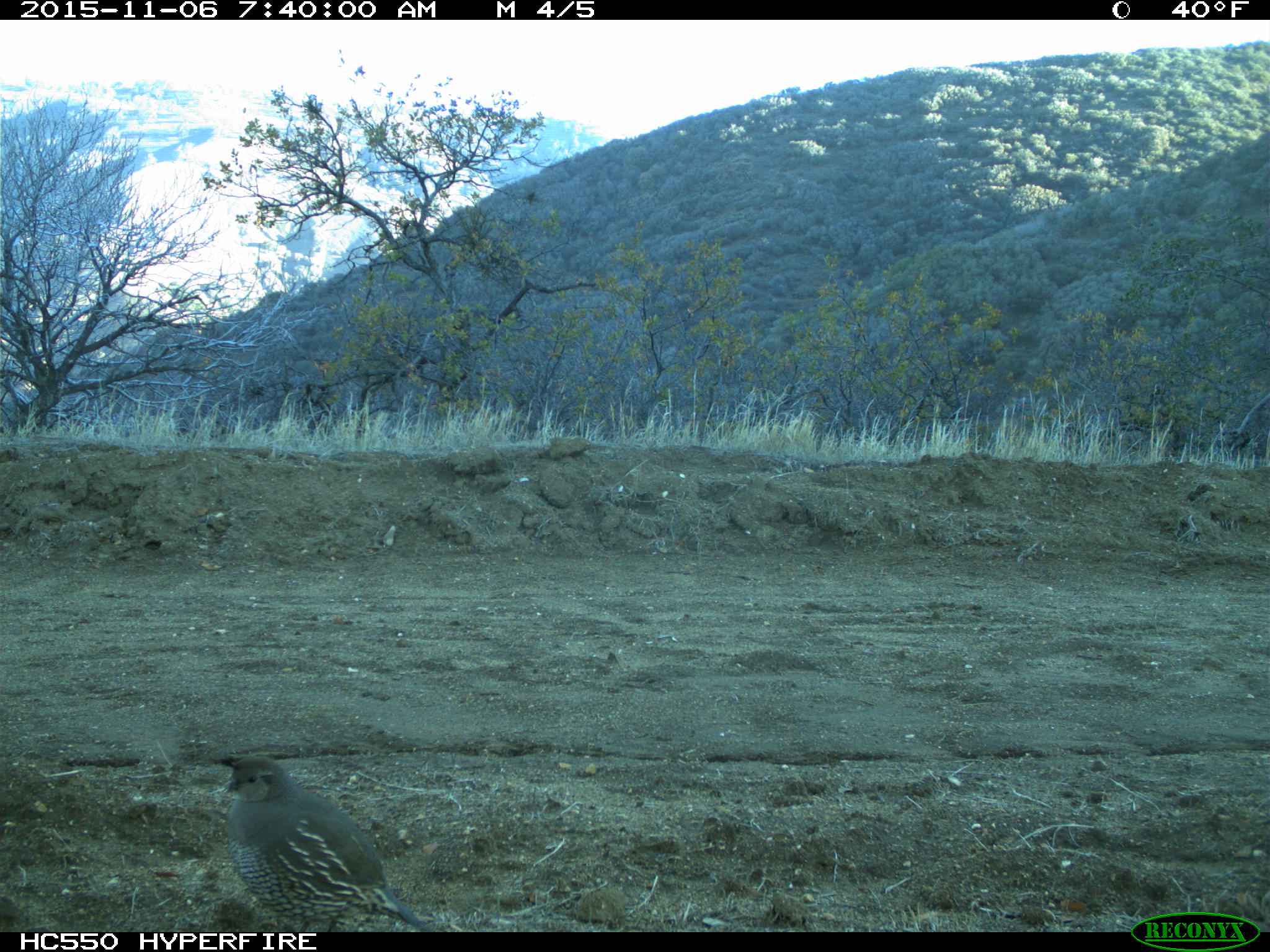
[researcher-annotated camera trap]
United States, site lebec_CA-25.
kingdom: Animalia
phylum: Chordata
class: Aves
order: Galliformes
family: Odontophoridae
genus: Callipepla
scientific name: Callipepla californica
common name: california quail